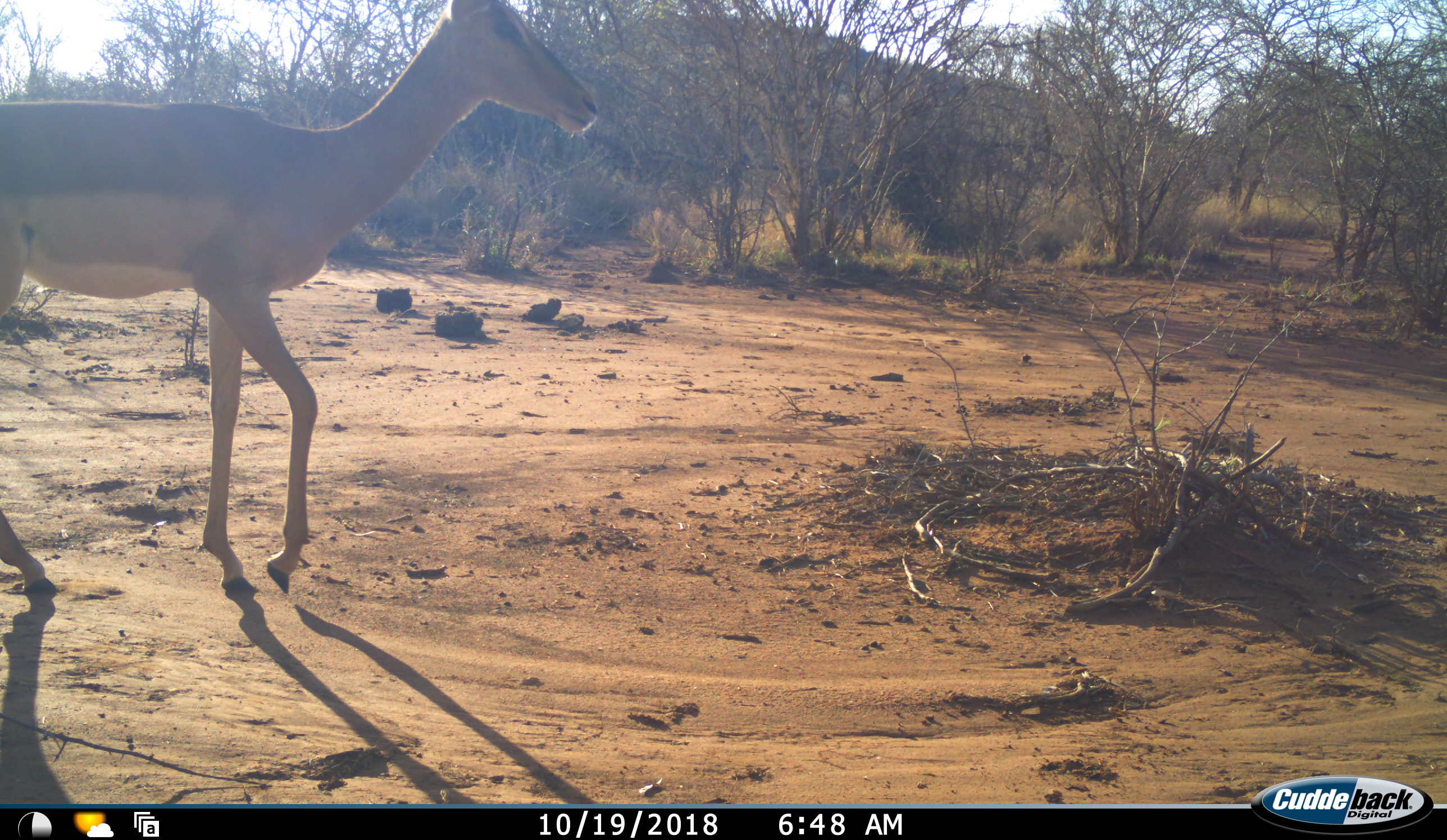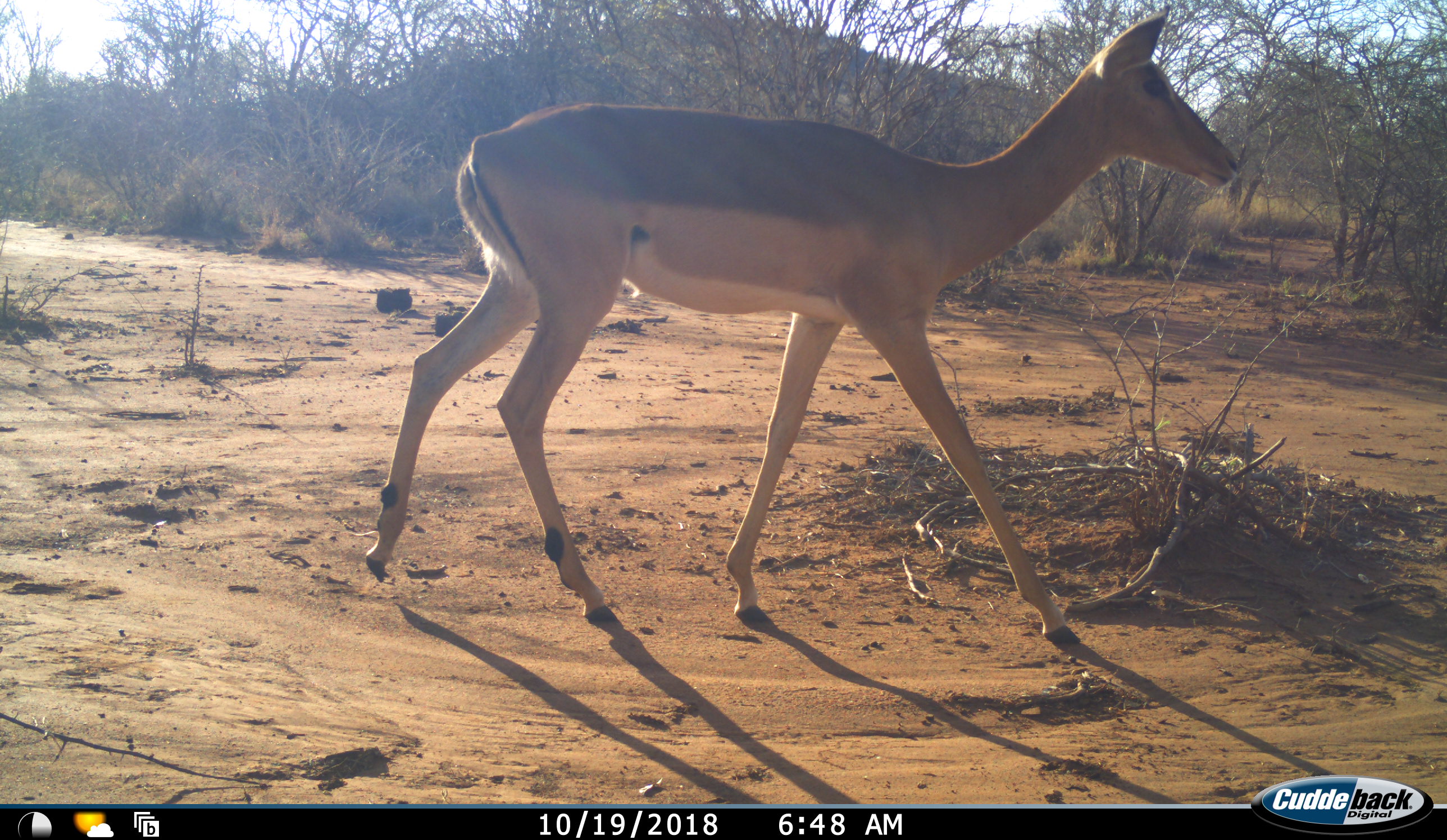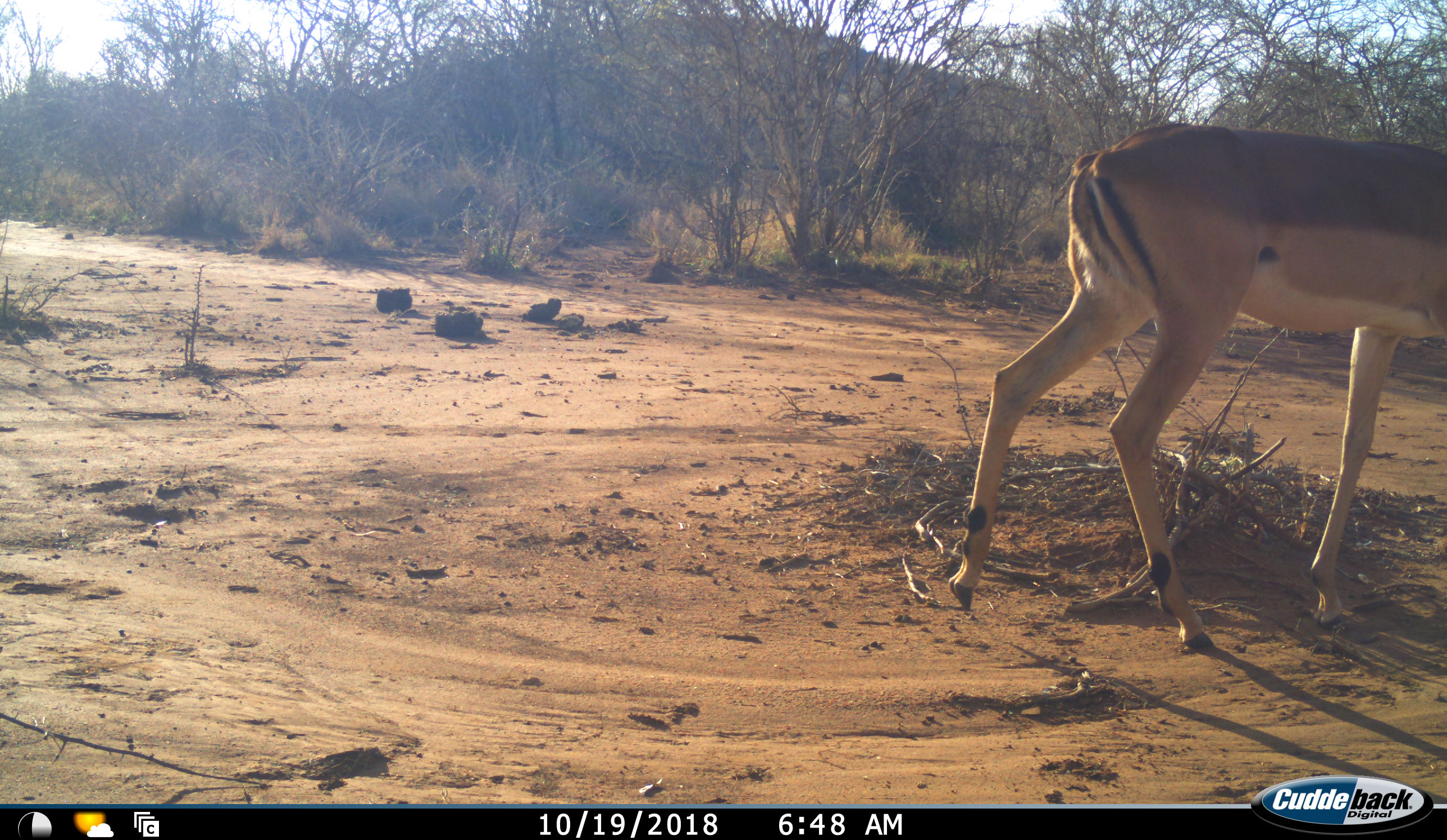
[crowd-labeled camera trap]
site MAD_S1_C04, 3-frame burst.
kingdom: Animalia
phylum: Chordata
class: Mammalia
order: Artiodactyla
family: Bovidae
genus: Aepyceros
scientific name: Aepyceros melampus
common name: impala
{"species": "impala (Aepyceros melampus)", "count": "1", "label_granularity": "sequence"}